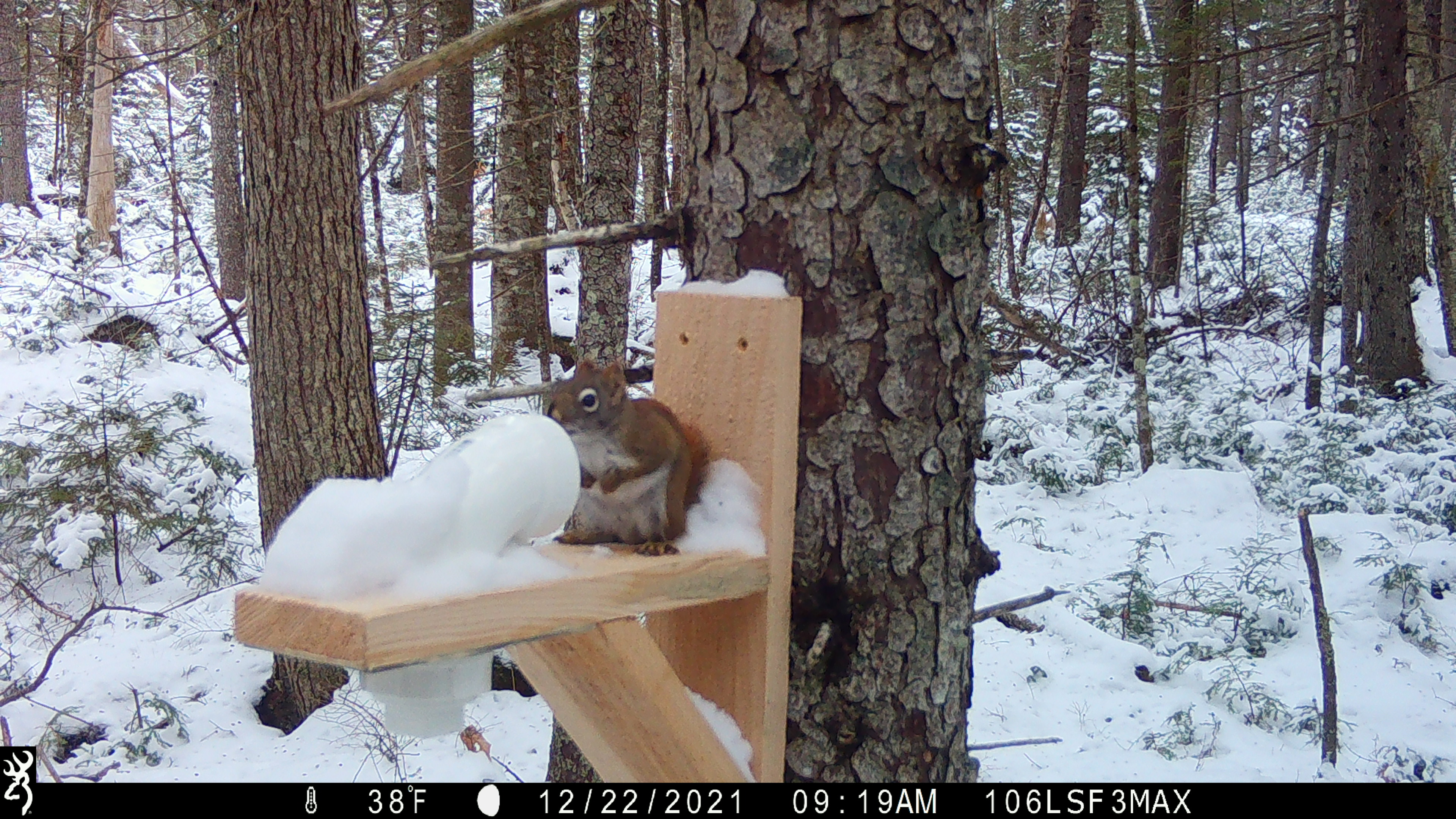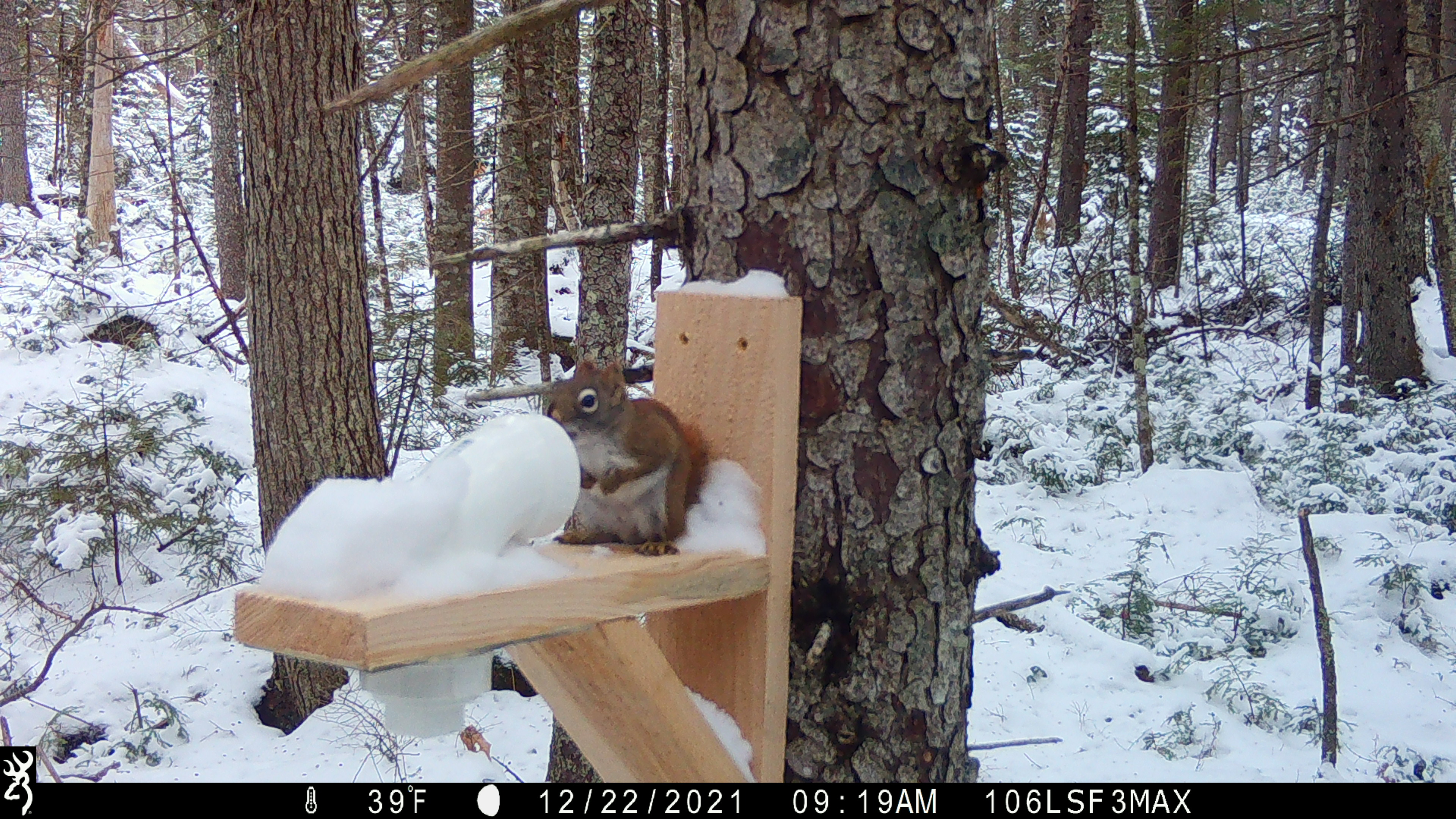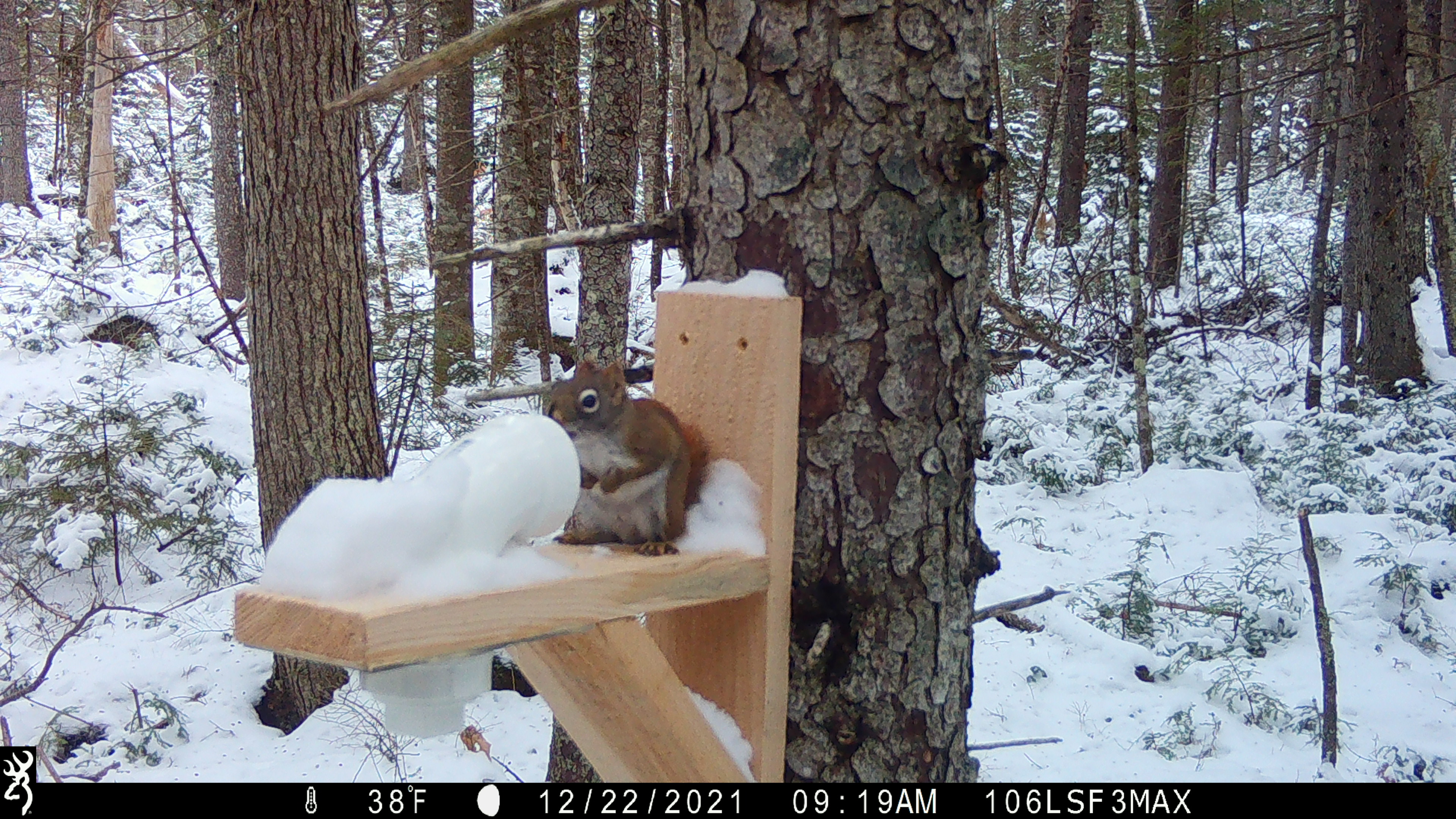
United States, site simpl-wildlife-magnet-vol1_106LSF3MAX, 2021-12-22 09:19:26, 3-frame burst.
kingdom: Animalia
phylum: Chordata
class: Mammalia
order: Rodentia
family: Sciuridae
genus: Tamiasciurus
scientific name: Tamiasciurus hudsonicus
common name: red squirrel